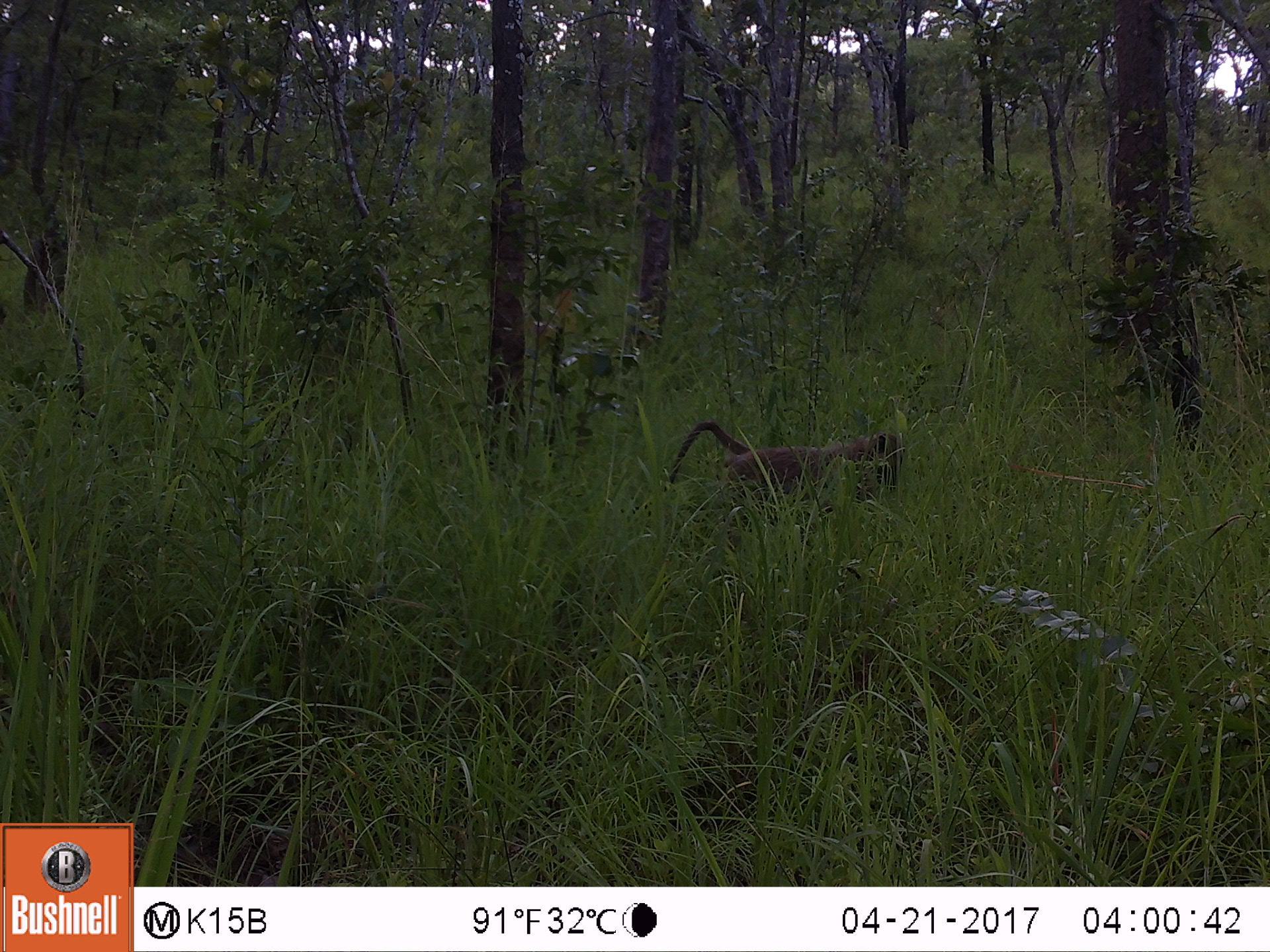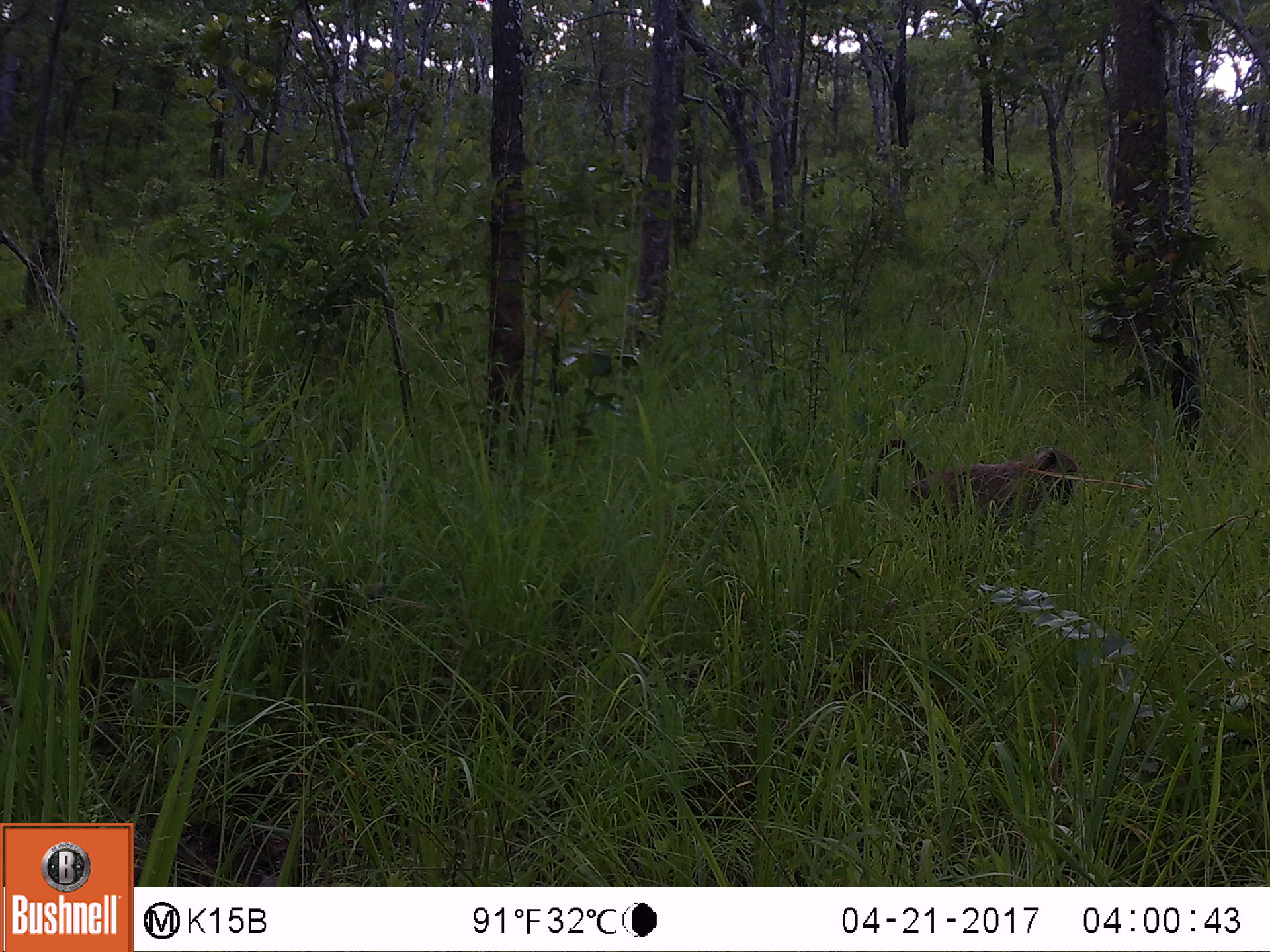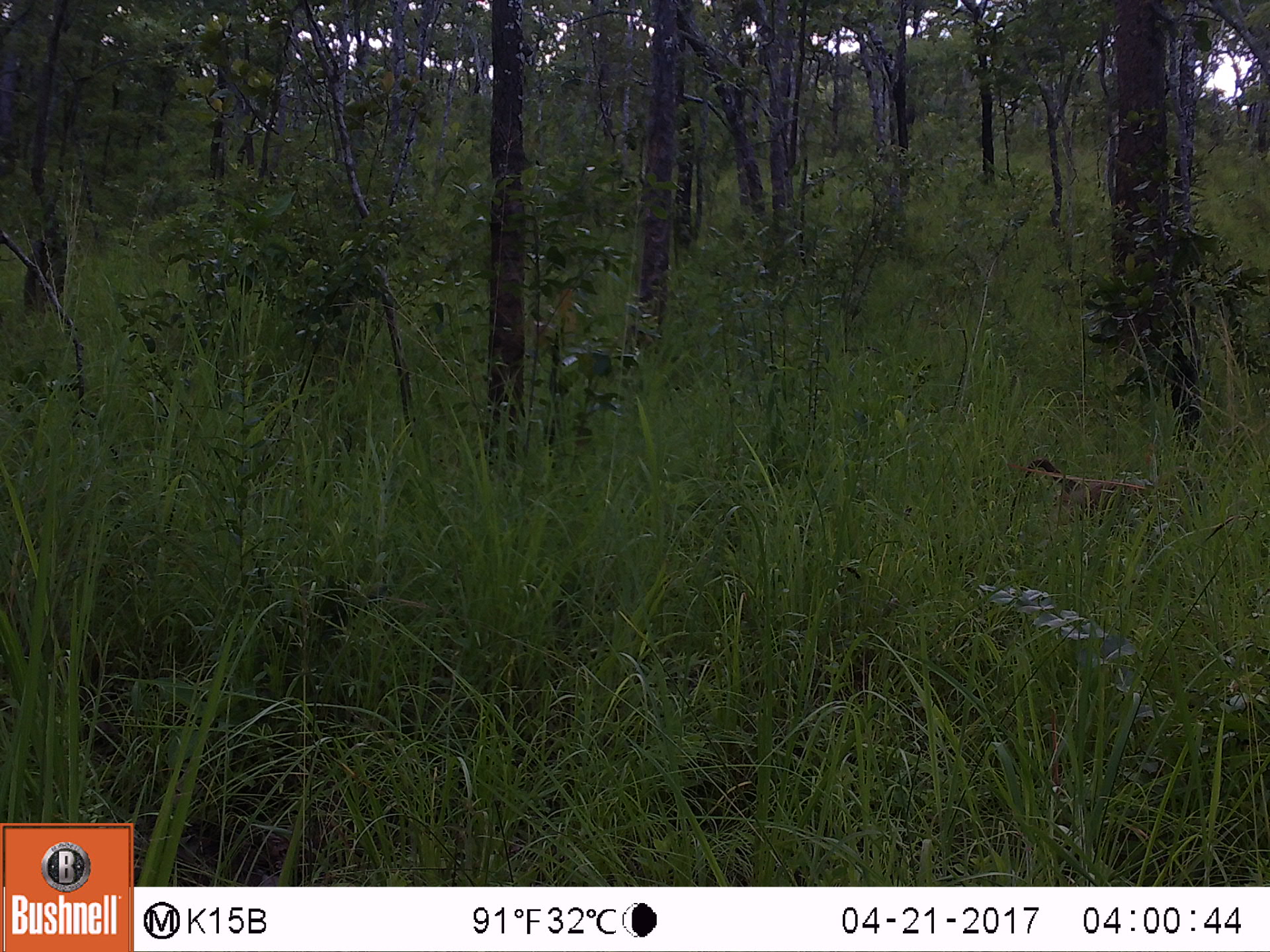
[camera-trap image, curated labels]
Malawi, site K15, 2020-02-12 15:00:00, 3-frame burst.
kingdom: Animalia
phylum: Chordata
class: Mammalia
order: Primates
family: Cercopithecidae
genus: Papio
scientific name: Papio cynocephalus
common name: yellow baboon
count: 1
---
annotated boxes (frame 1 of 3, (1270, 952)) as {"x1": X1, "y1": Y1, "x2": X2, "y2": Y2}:
yellow baboon: {"x1": 658, "y1": 416, "x2": 904, "y2": 522}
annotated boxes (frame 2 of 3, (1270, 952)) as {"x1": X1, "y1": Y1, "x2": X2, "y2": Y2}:
yellow baboon: {"x1": 863, "y1": 436, "x2": 1076, "y2": 535}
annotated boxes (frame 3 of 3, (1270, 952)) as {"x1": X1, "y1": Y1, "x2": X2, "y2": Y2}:
yellow baboon: {"x1": 1003, "y1": 454, "x2": 1206, "y2": 534}